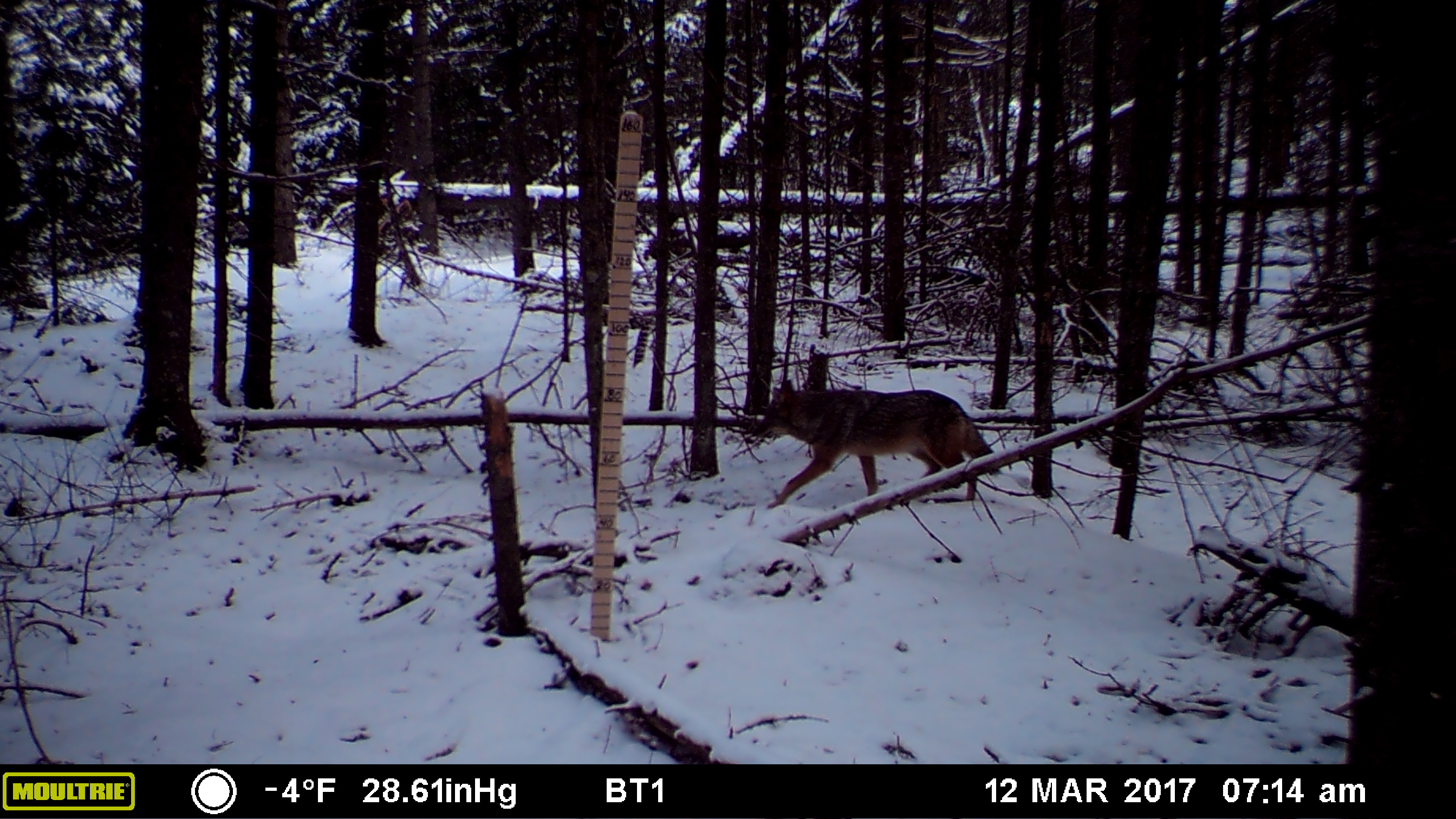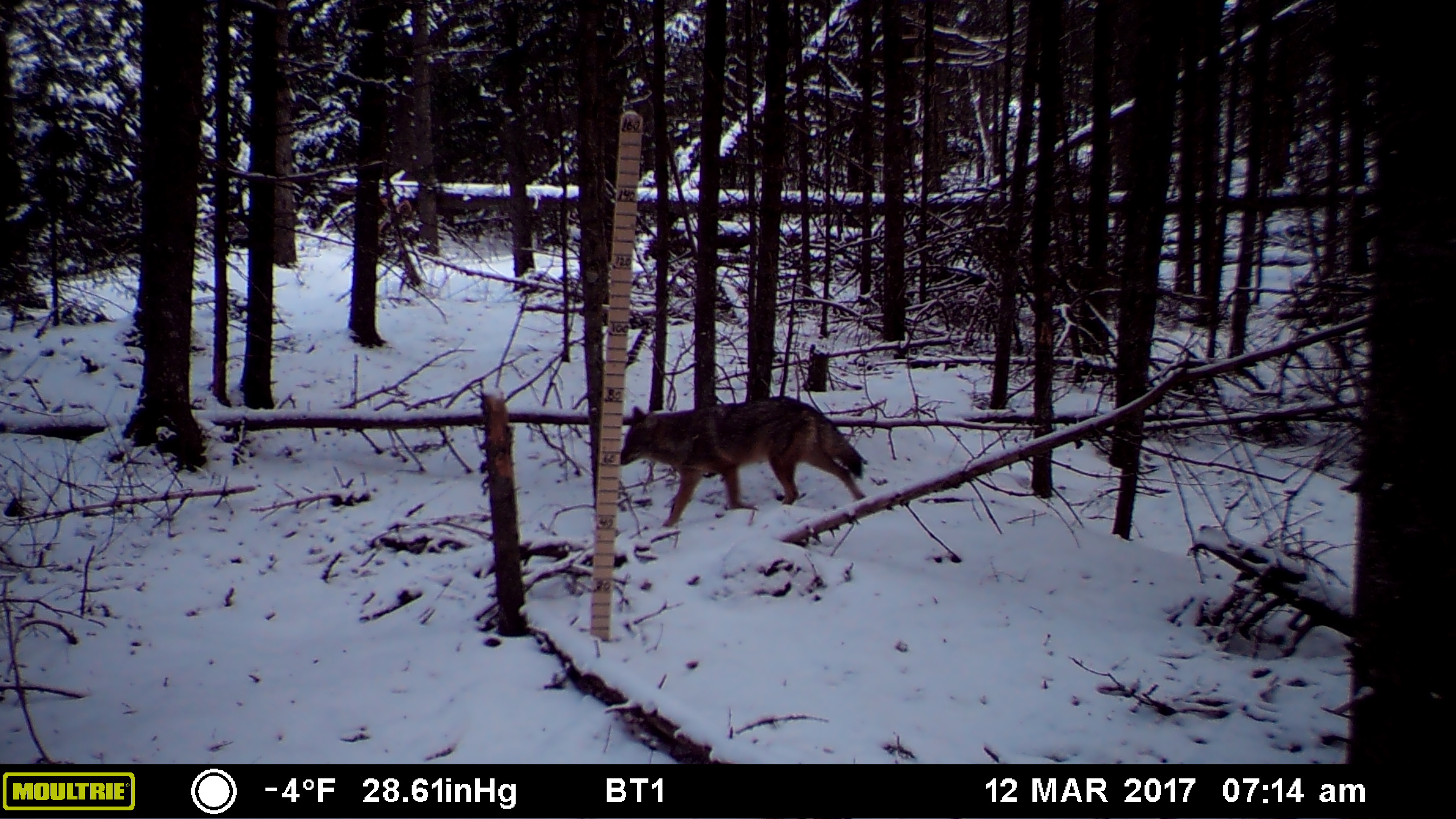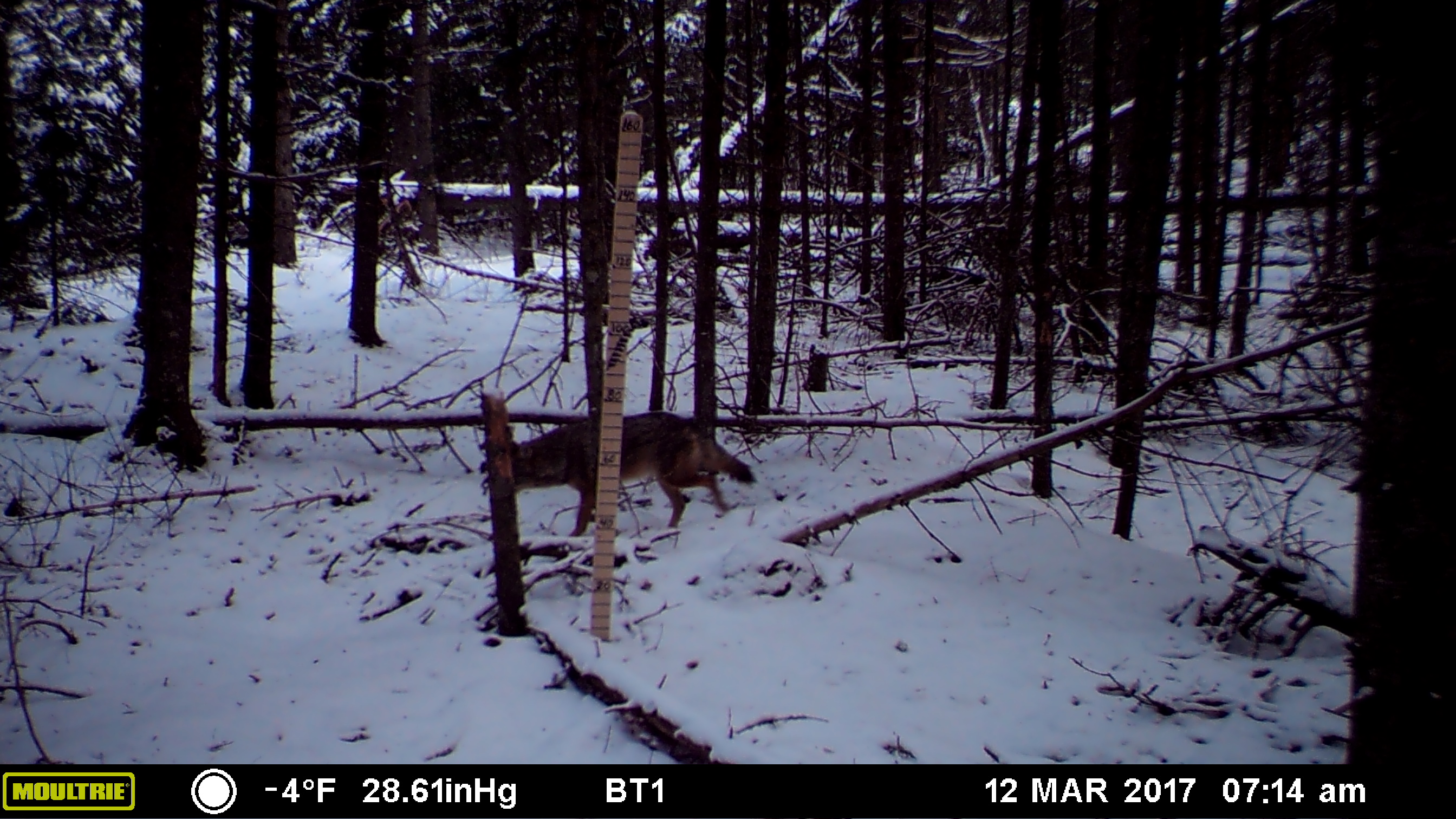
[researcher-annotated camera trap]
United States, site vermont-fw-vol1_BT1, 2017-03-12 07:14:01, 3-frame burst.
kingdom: Animalia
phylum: Chordata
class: Mammalia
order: Carnivora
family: Canidae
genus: Canis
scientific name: Canis latrans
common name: coyote